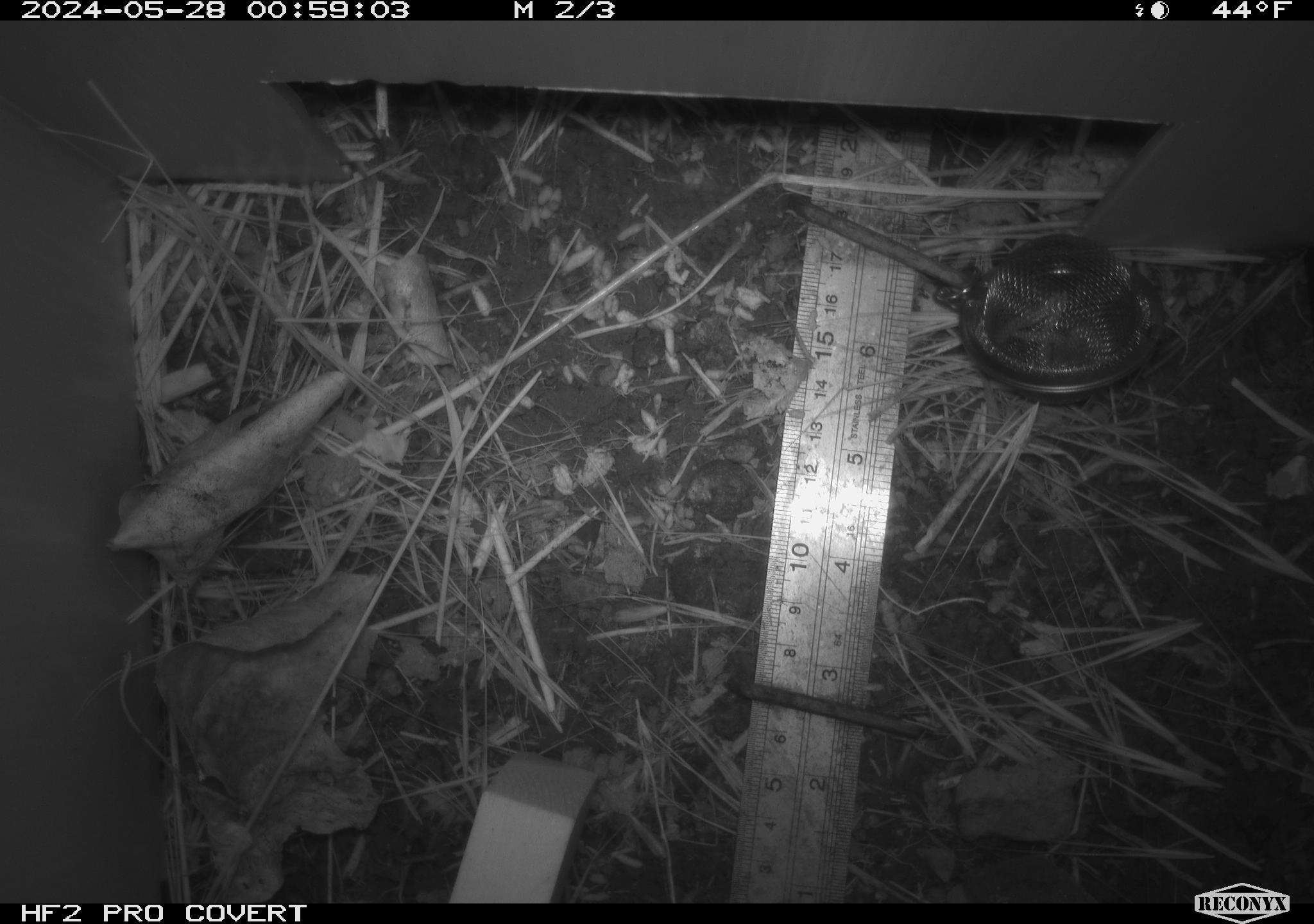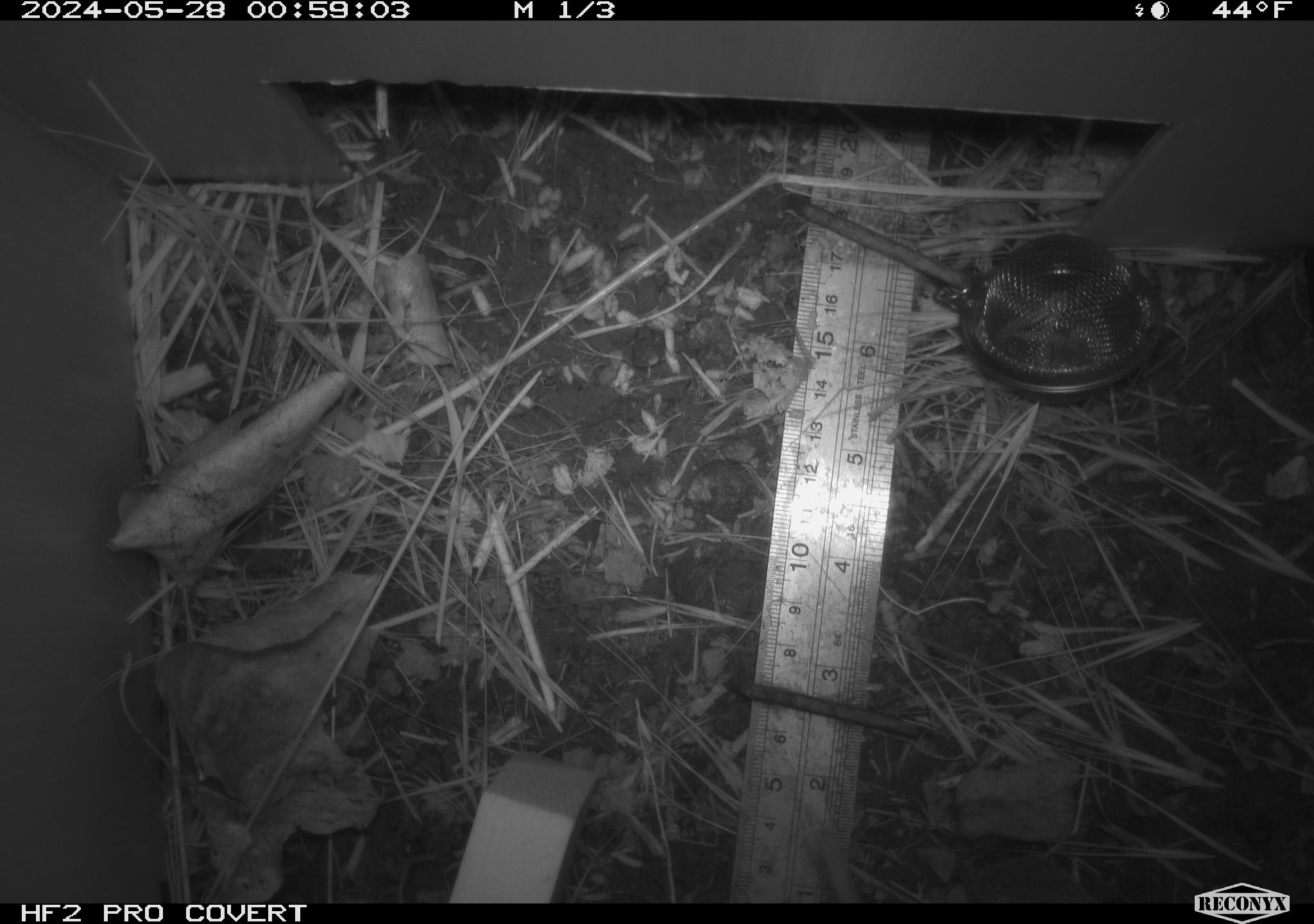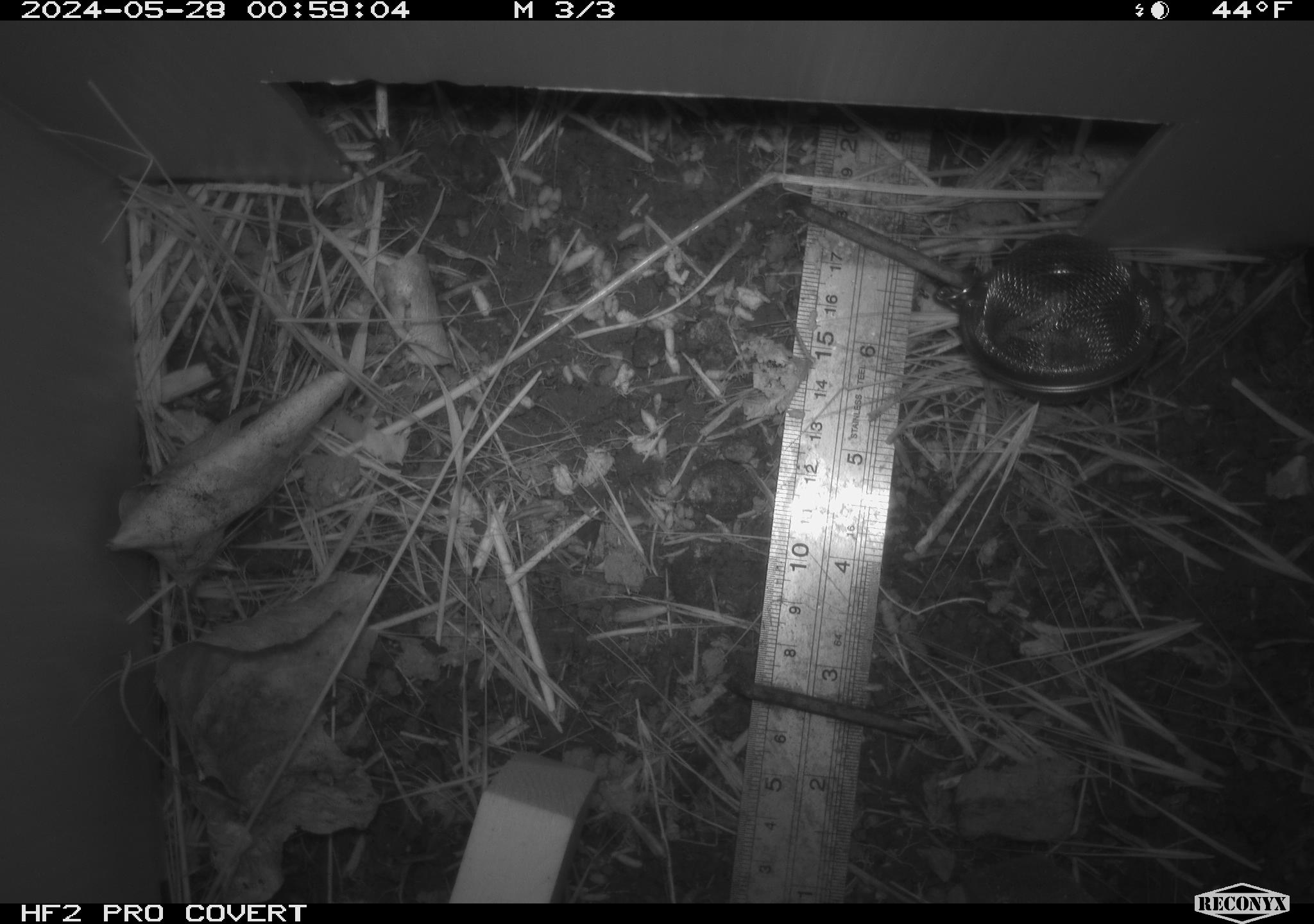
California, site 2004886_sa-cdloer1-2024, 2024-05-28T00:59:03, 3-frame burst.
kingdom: Animalia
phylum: Chordata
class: Mammalia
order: Rodentia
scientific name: Rodentia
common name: woodrat or rat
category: woodrat or rat species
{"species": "woodrat or rat species (woodrat or rat) (Rodentia)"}